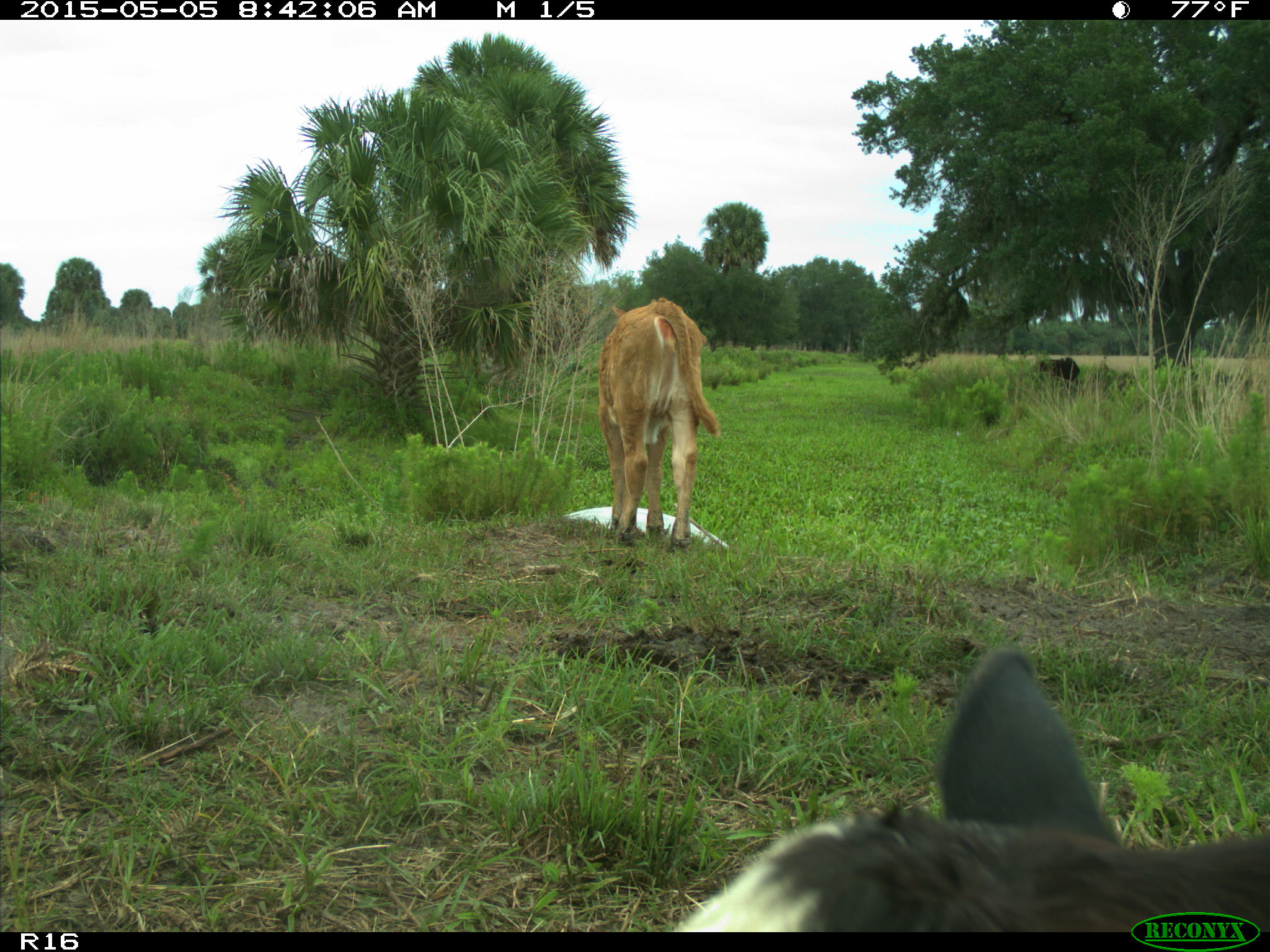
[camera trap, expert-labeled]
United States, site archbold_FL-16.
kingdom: Animalia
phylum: Chordata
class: Mammalia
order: Artiodactyla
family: Bovidae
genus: Bos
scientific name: Bos taurus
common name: domestic cow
Bos taurus (domestic cow).